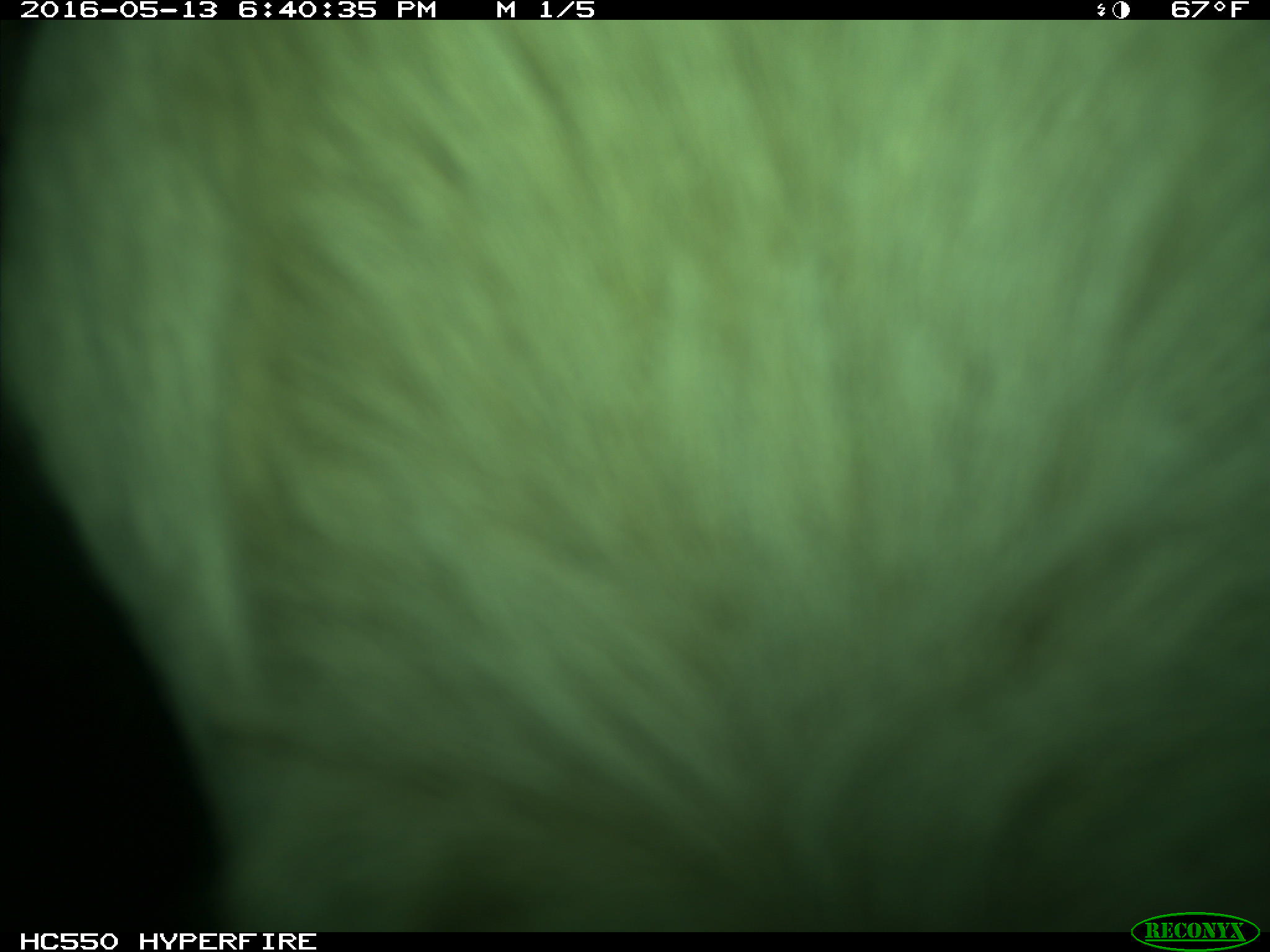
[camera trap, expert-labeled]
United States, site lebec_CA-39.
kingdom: Animalia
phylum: Chordata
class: Mammalia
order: Artiodactyla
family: Bovidae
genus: Bos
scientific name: Bos taurus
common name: domestic cow